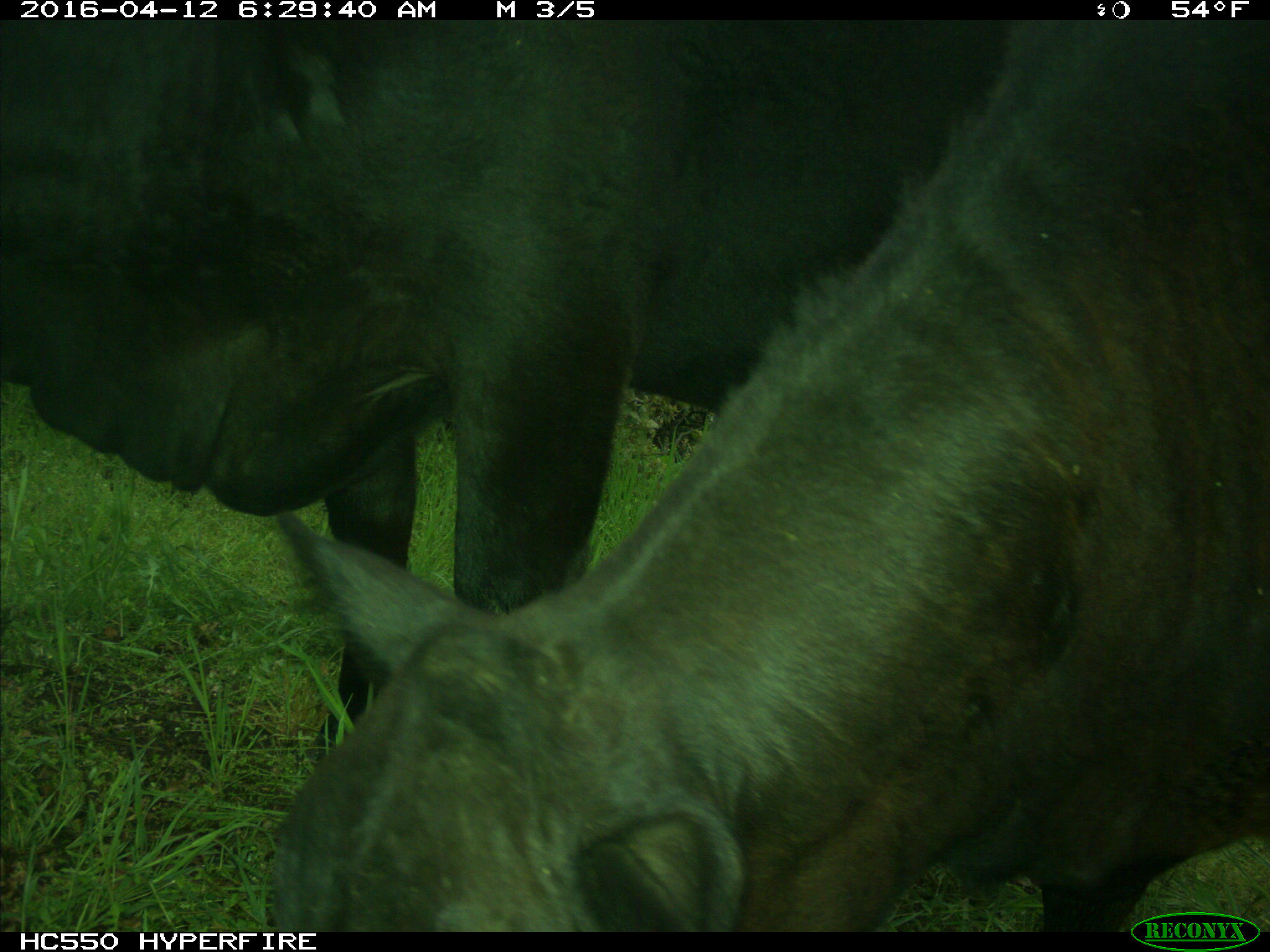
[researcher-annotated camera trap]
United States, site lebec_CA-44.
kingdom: Animalia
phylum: Chordata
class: Mammalia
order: Artiodactyla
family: Bovidae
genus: Bos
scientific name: Bos taurus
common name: domestic cow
Bos taurus (domestic cow).